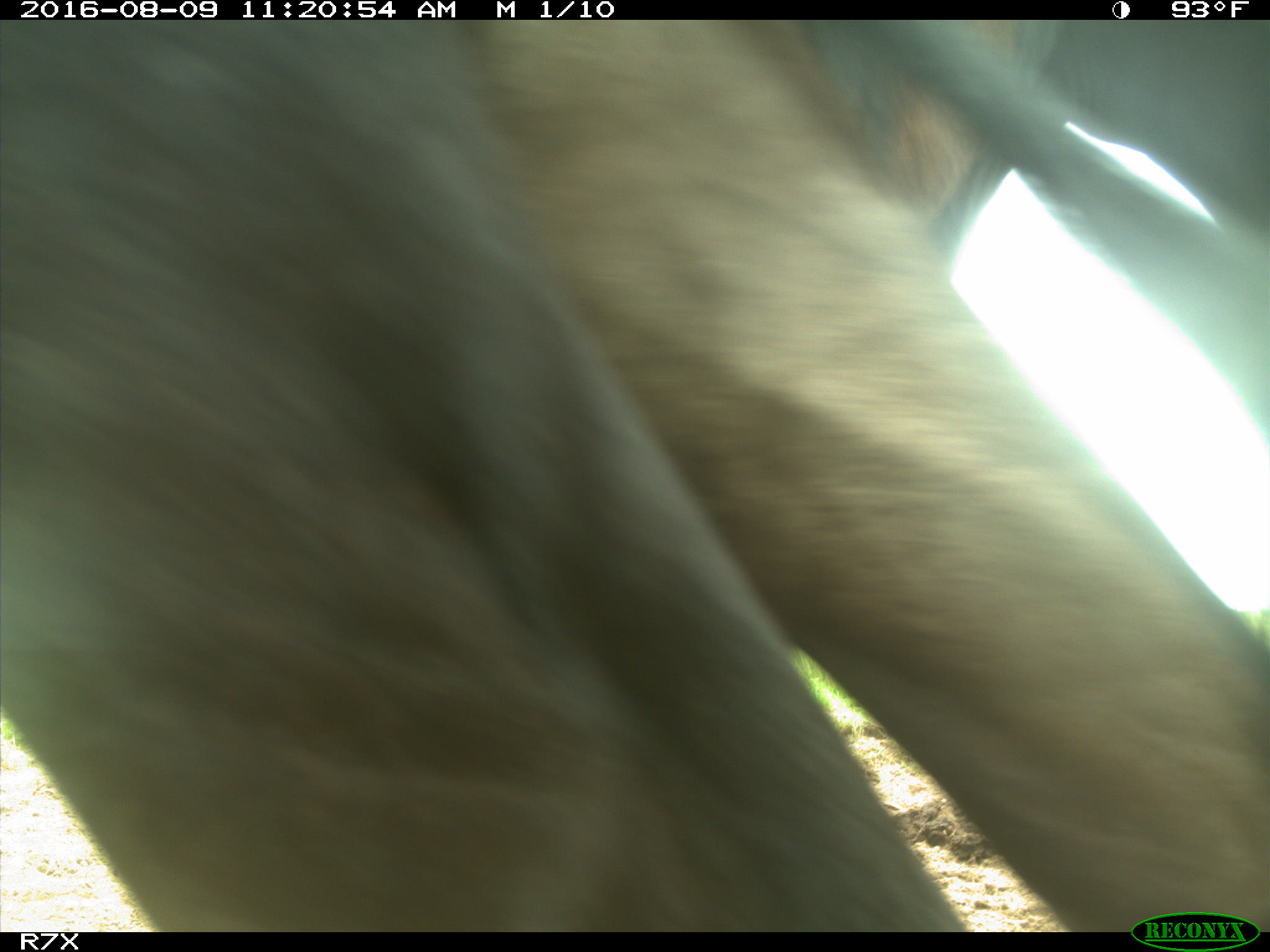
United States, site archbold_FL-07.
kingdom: Animalia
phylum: Chordata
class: Mammalia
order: Artiodactyla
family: Bovidae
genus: Bos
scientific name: Bos taurus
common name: domestic cow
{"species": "Bos taurus (domestic cow)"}